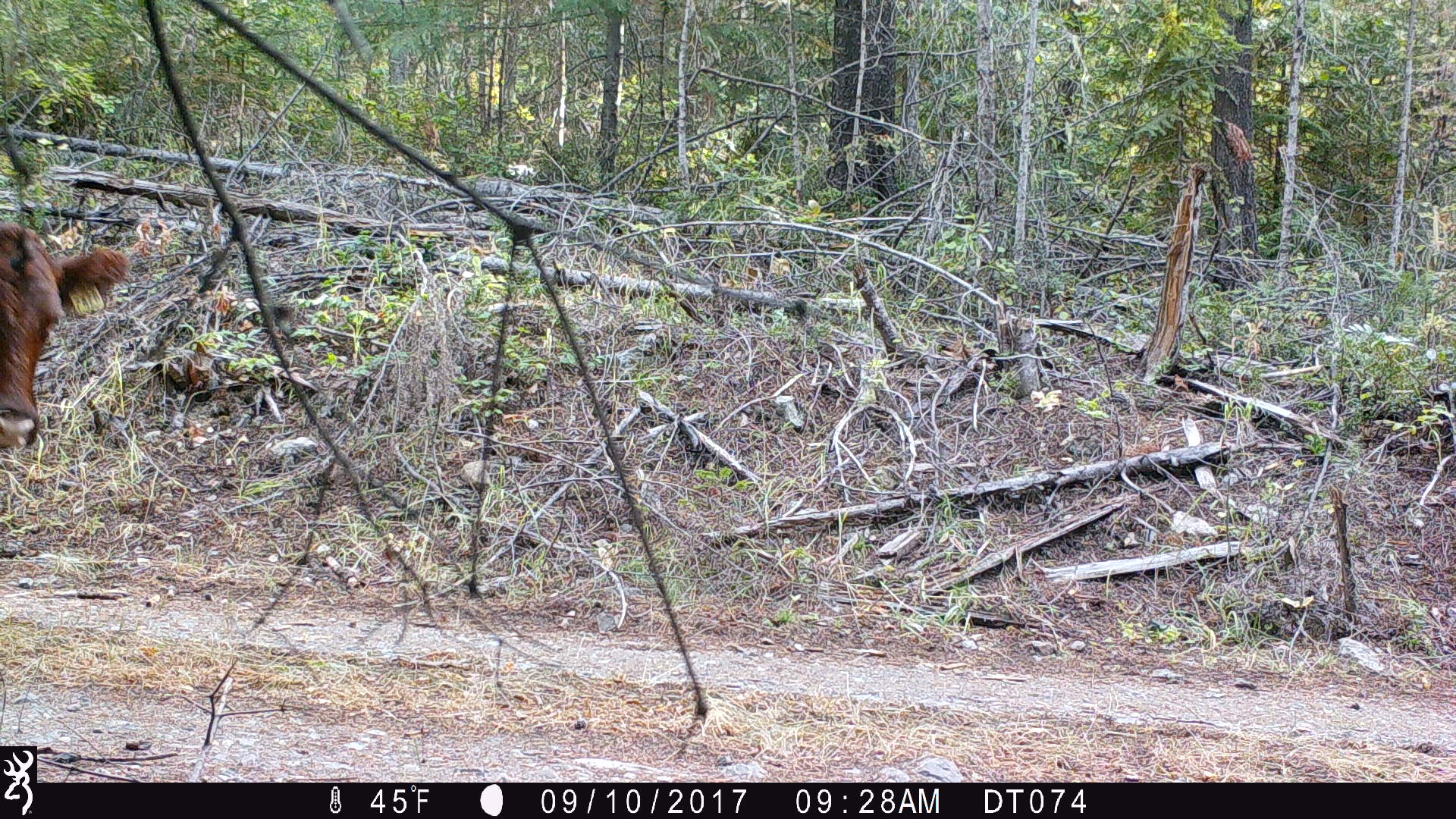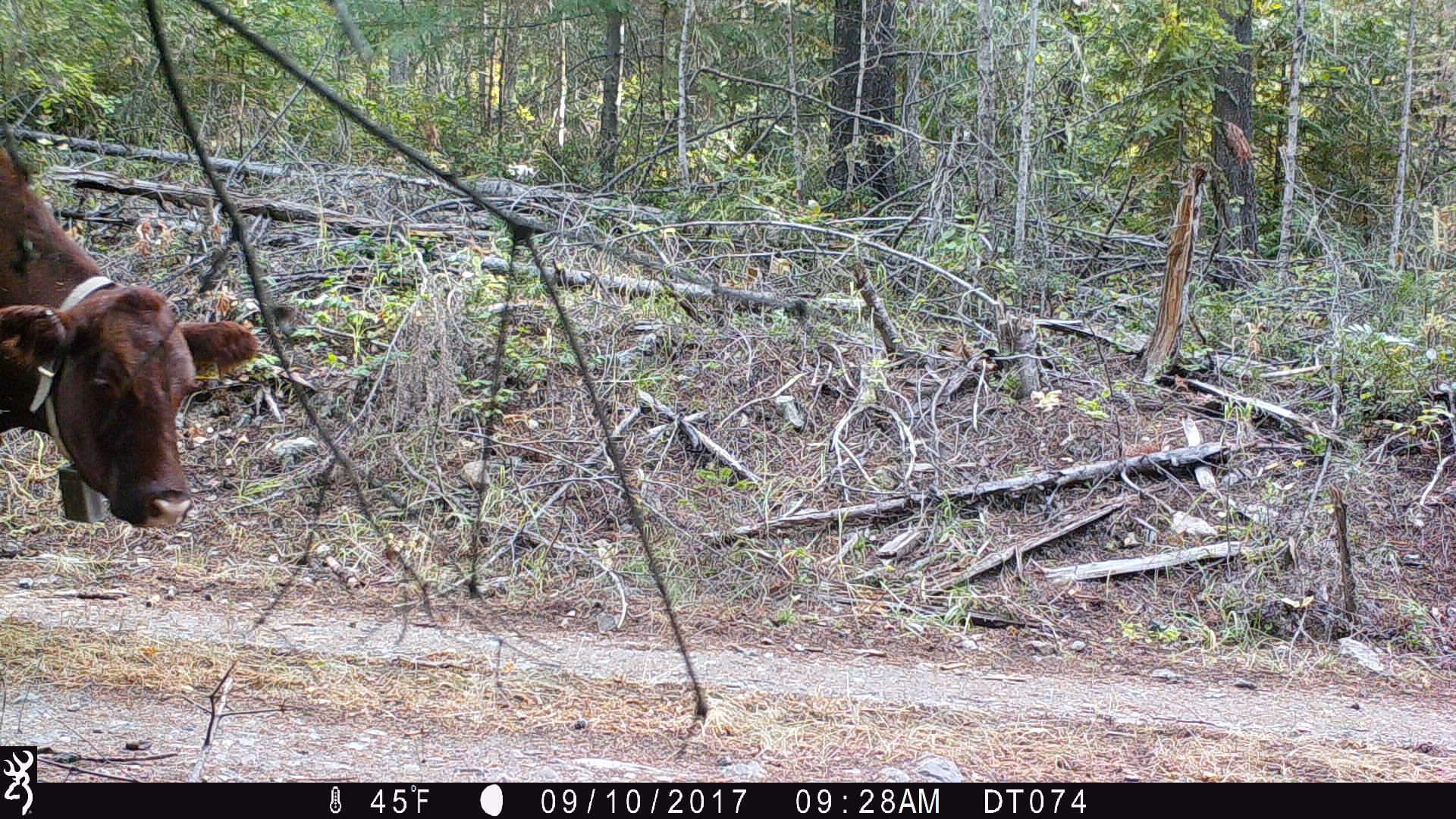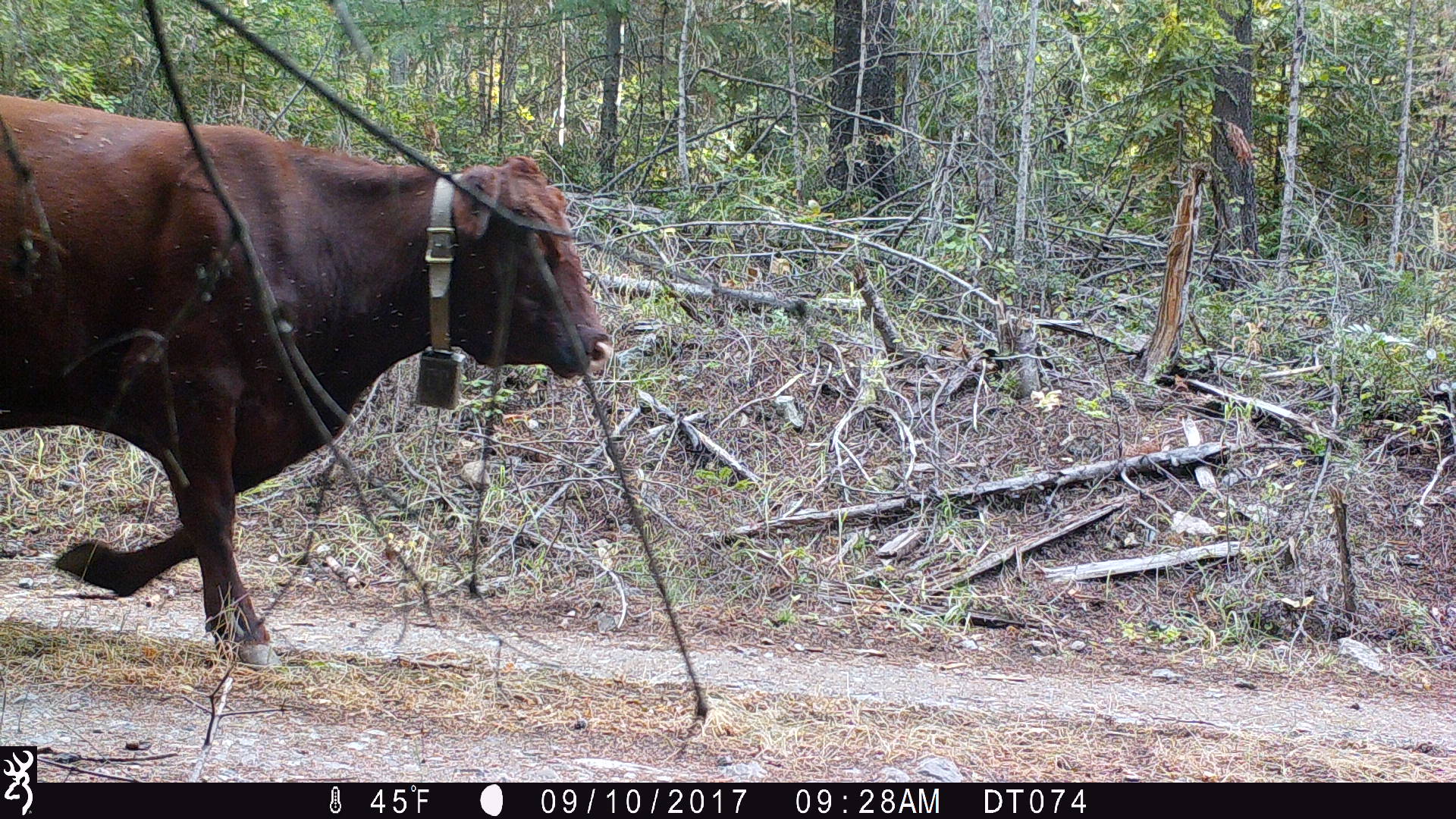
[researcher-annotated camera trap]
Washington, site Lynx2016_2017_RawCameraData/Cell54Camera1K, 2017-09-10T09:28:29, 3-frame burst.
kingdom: Animalia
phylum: Chordata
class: Mammalia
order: Artiodactyla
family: Bovidae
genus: Bos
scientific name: Bos taurus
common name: domestic cattle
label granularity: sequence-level